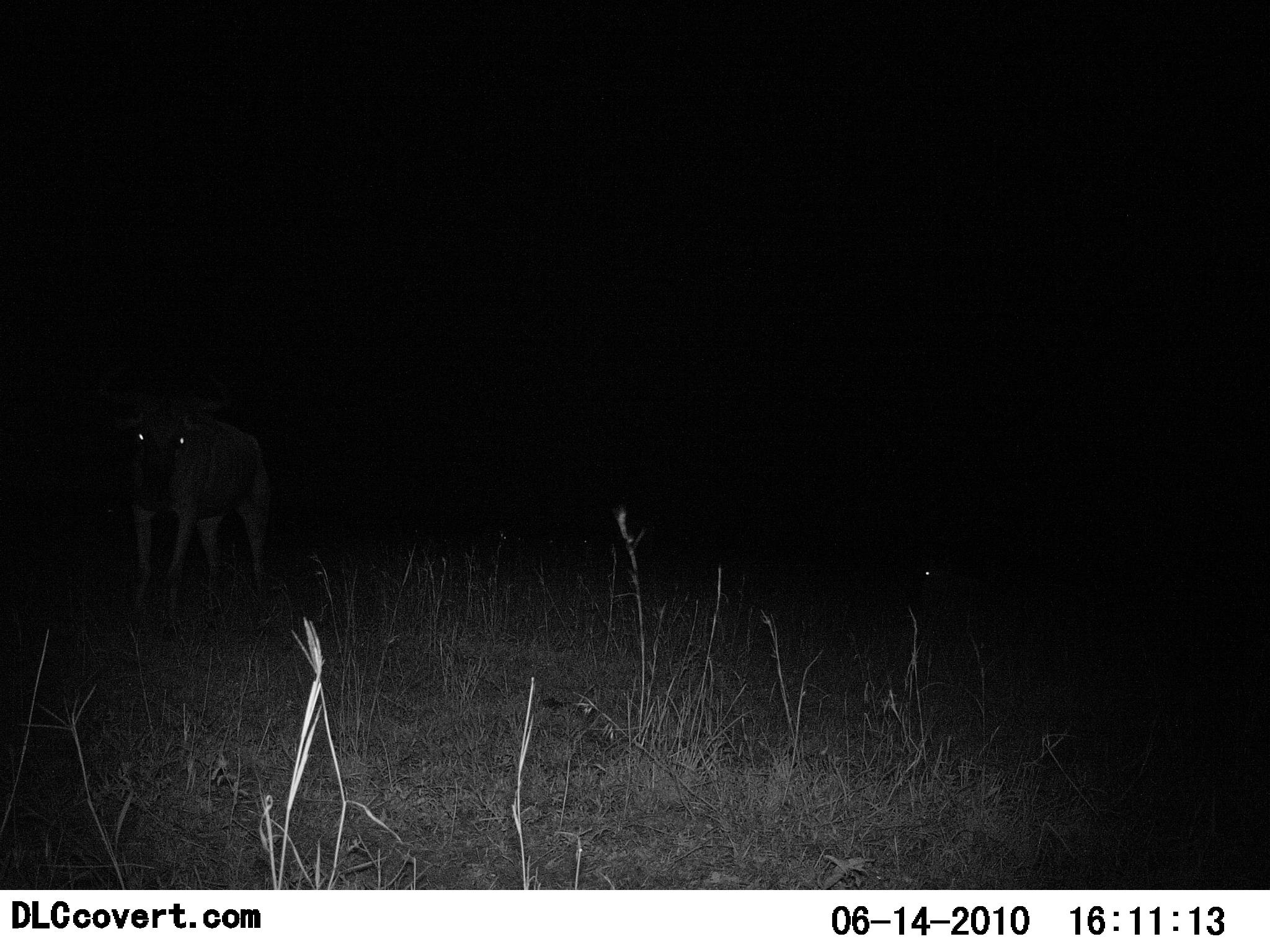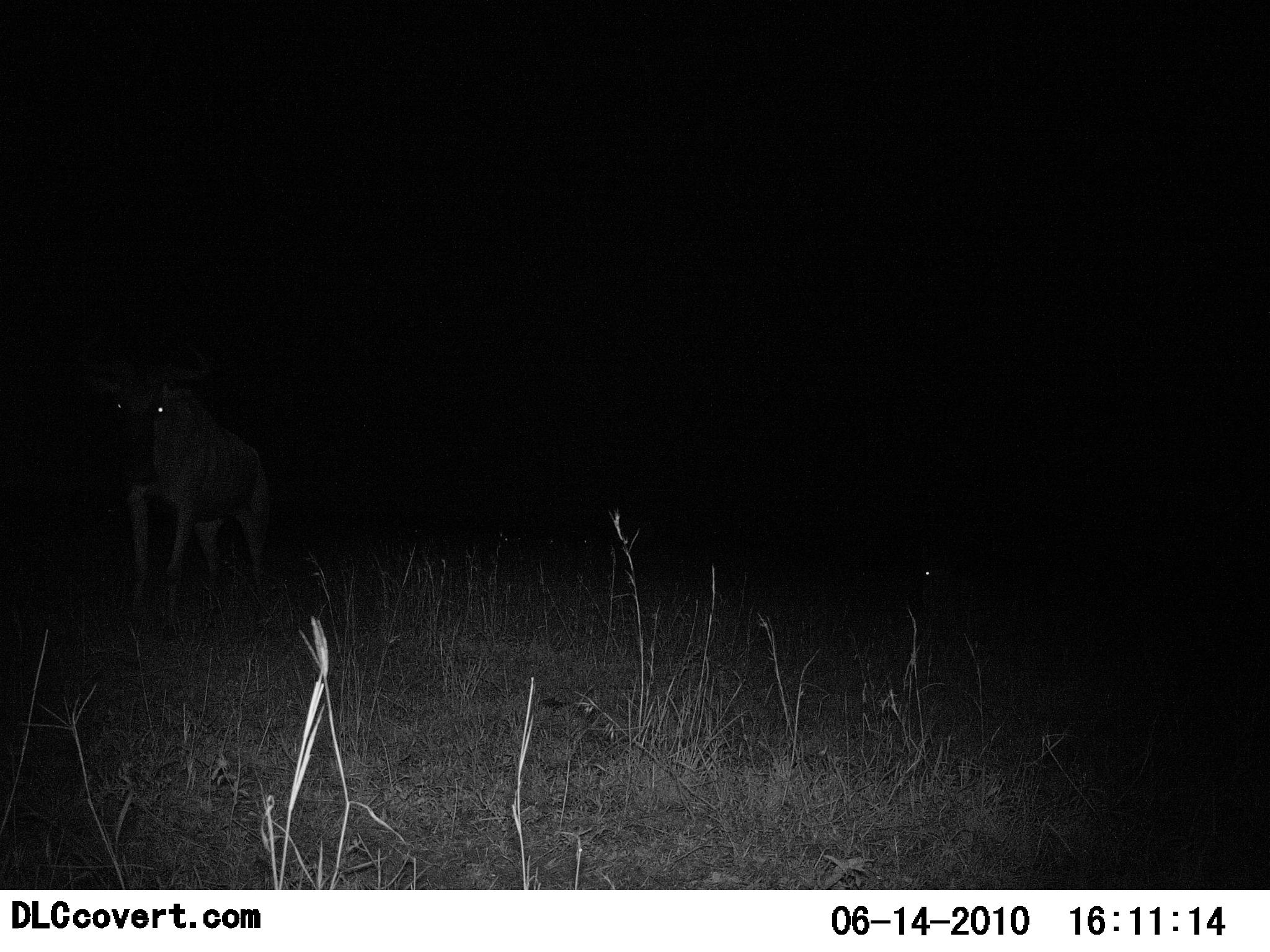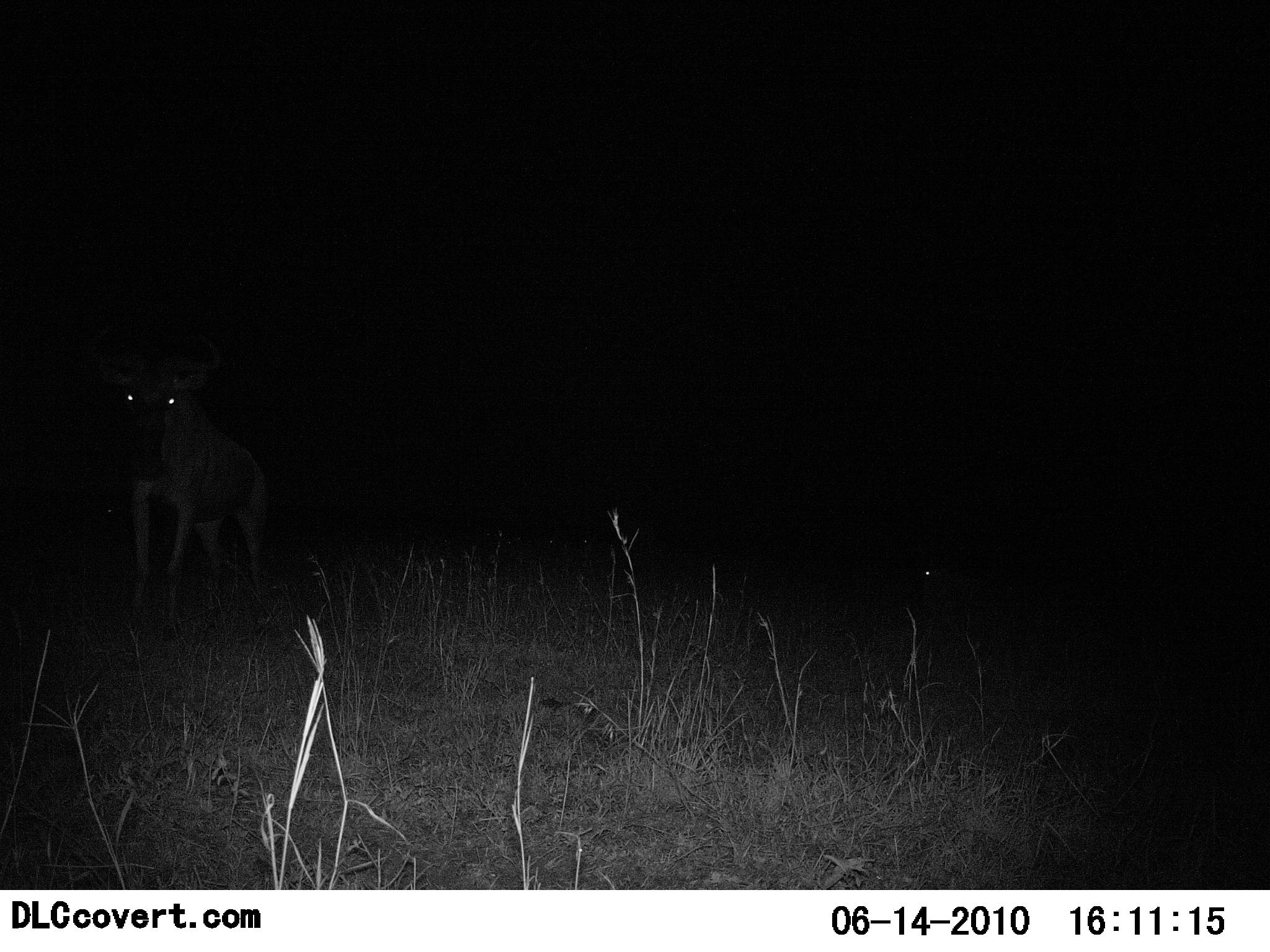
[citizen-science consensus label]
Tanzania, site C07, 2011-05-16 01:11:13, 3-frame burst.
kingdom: Animalia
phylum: Chordata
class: Mammalia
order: Artiodactyla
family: Bovidae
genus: Connochaetes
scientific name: Connochaetes taurinus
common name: blue wildebeest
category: wildebeest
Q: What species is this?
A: Wildebeest (blue wildebeest) (Connochaetes taurinus).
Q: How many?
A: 1.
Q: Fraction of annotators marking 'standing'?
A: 100%.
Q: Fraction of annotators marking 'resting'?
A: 0%.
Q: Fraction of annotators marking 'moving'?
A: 0%.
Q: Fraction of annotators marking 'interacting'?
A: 0%.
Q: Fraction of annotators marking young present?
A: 0%.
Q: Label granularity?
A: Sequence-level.